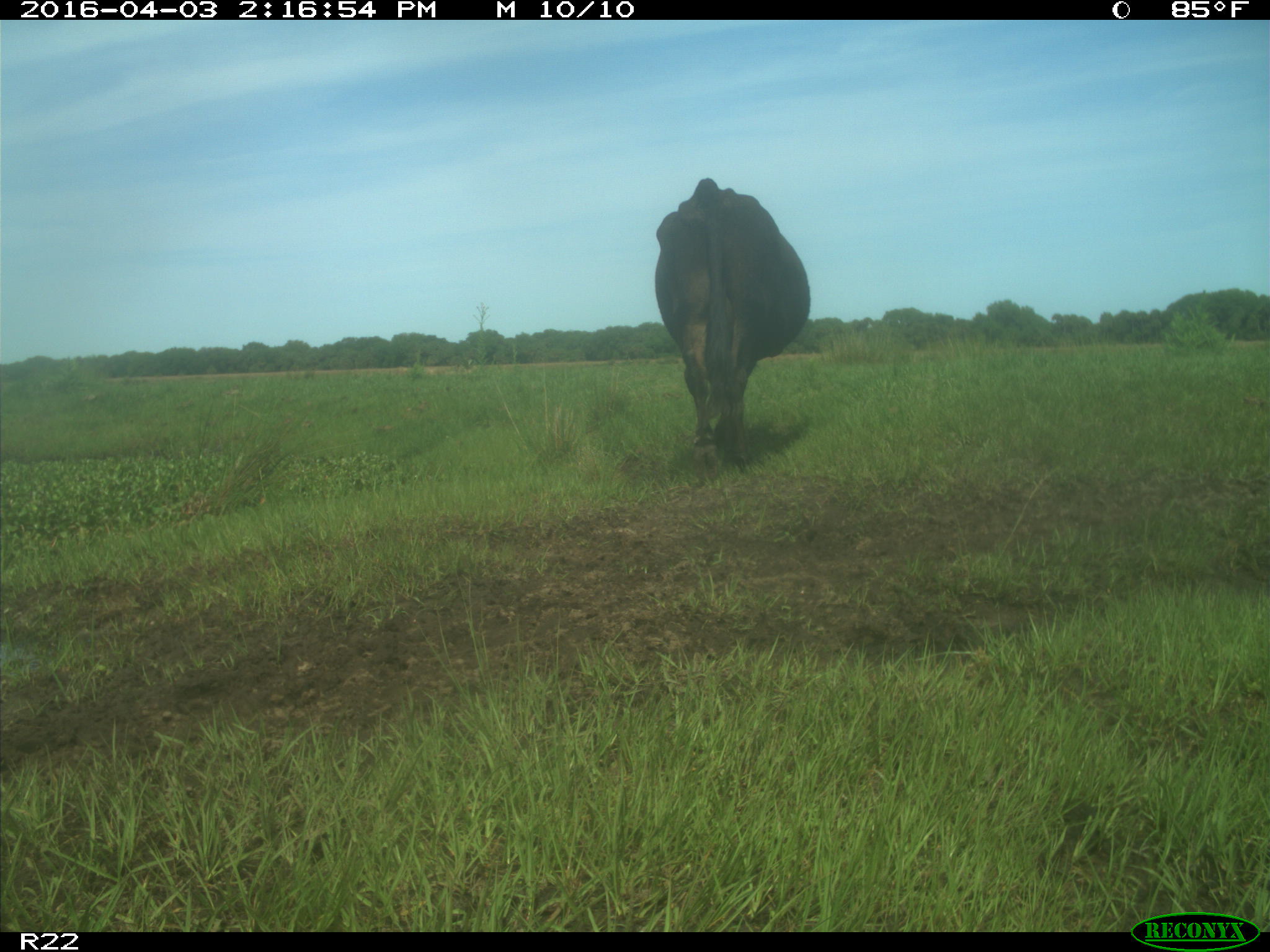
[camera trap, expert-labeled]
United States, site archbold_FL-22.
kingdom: Animalia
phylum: Chordata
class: Mammalia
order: Artiodactyla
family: Bovidae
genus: Bos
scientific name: Bos taurus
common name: domestic cow